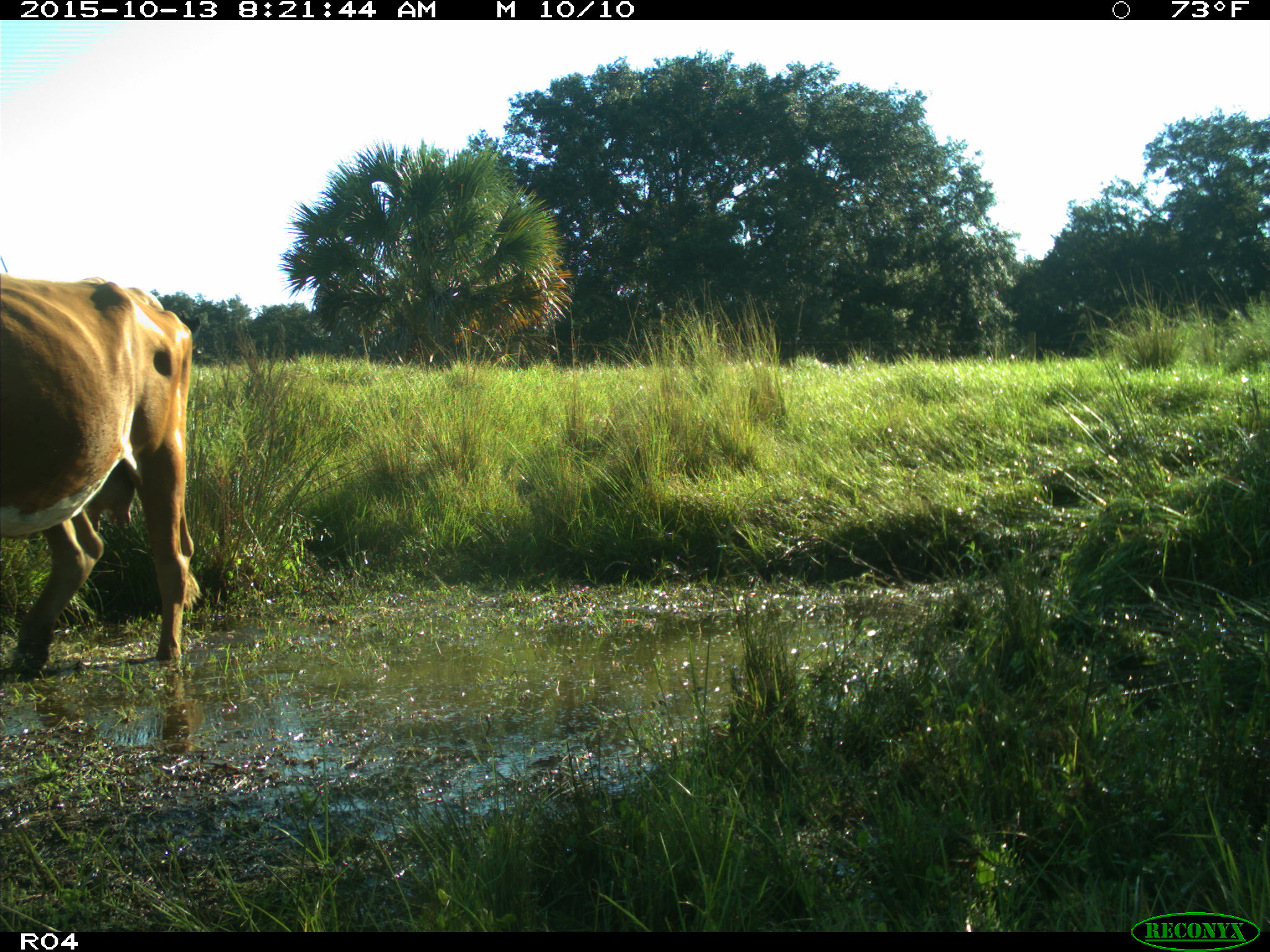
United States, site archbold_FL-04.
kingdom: Animalia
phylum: Chordata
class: Mammalia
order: Artiodactyla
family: Bovidae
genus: Bos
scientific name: Bos taurus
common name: domestic cow